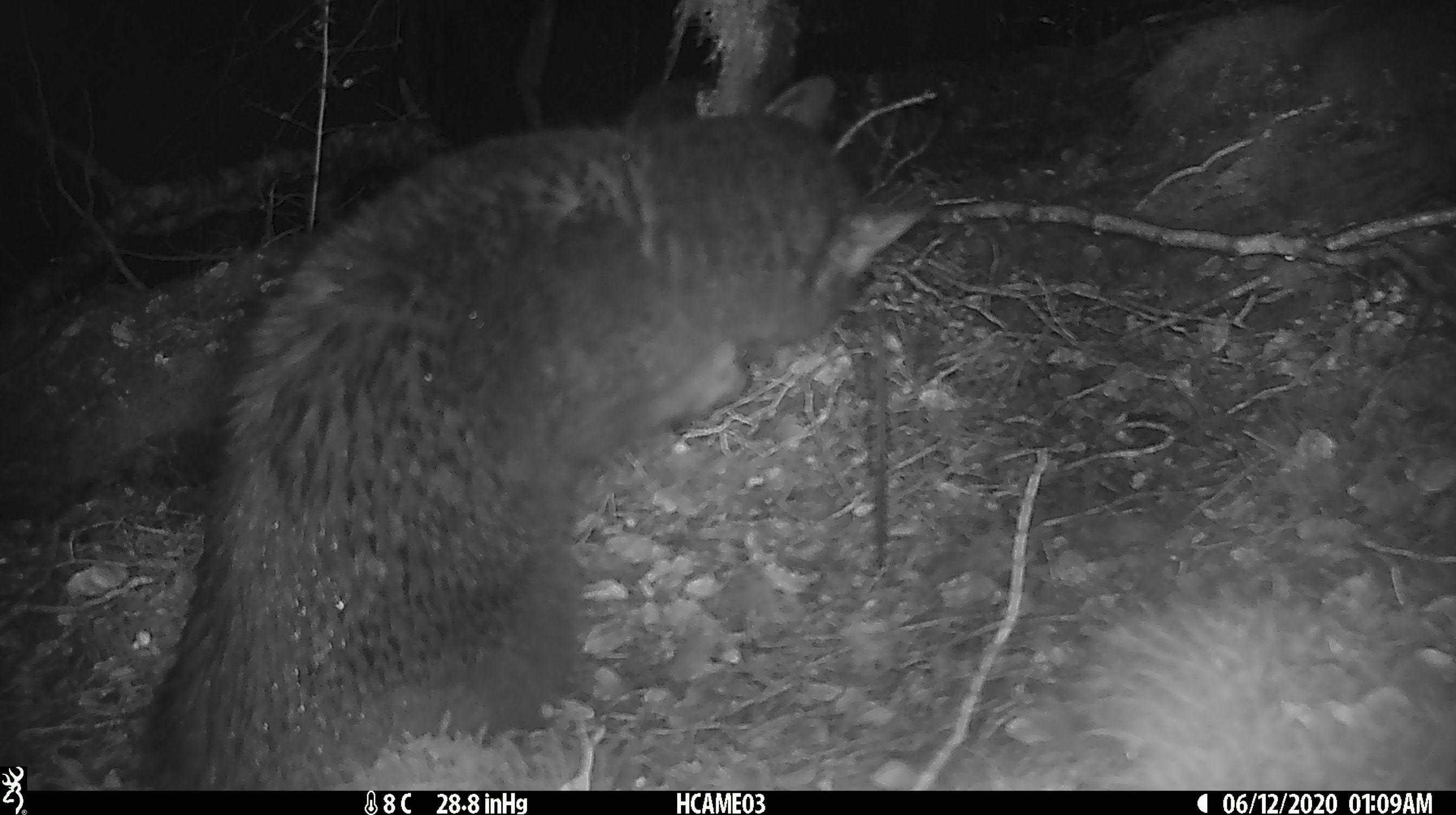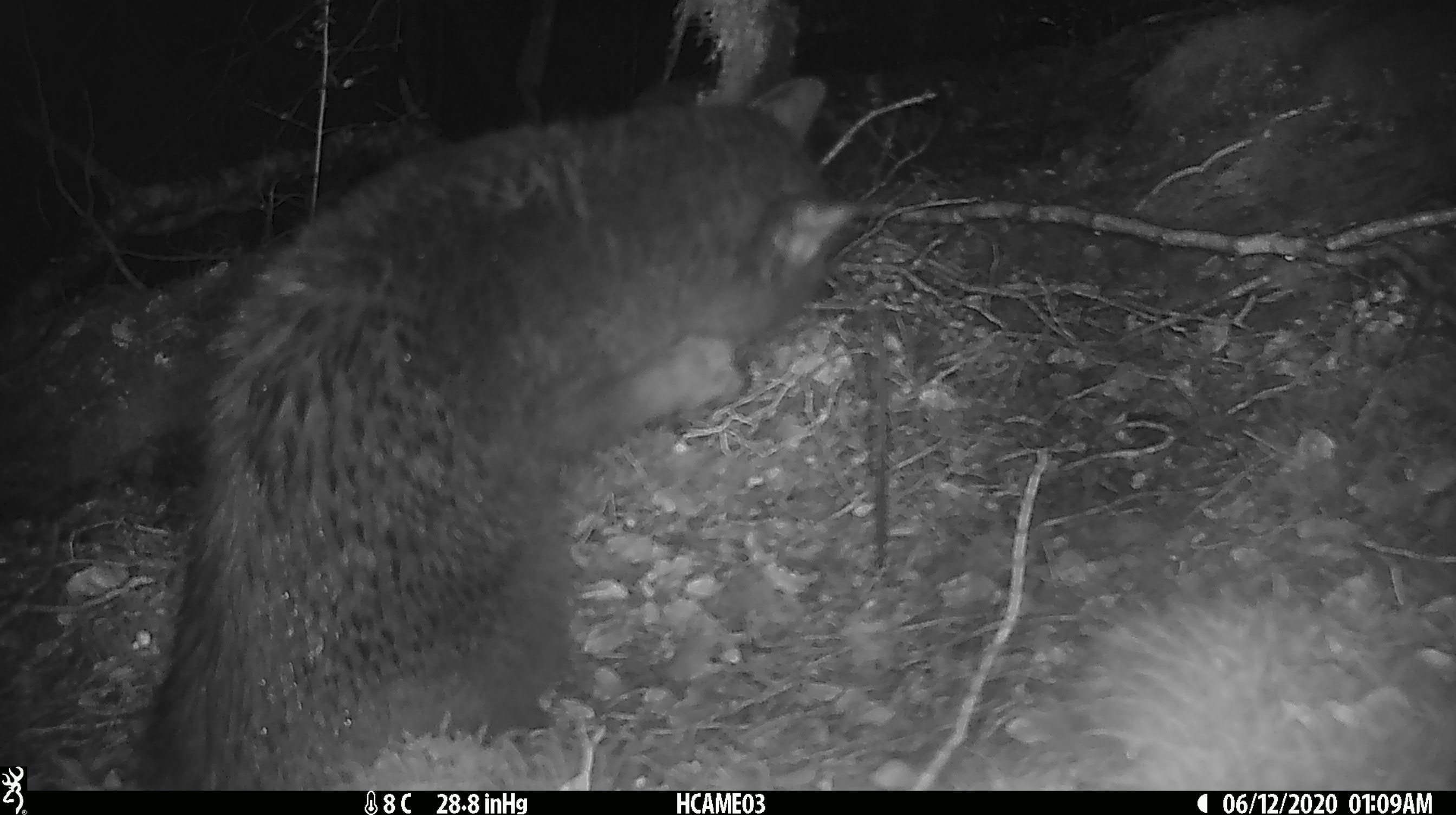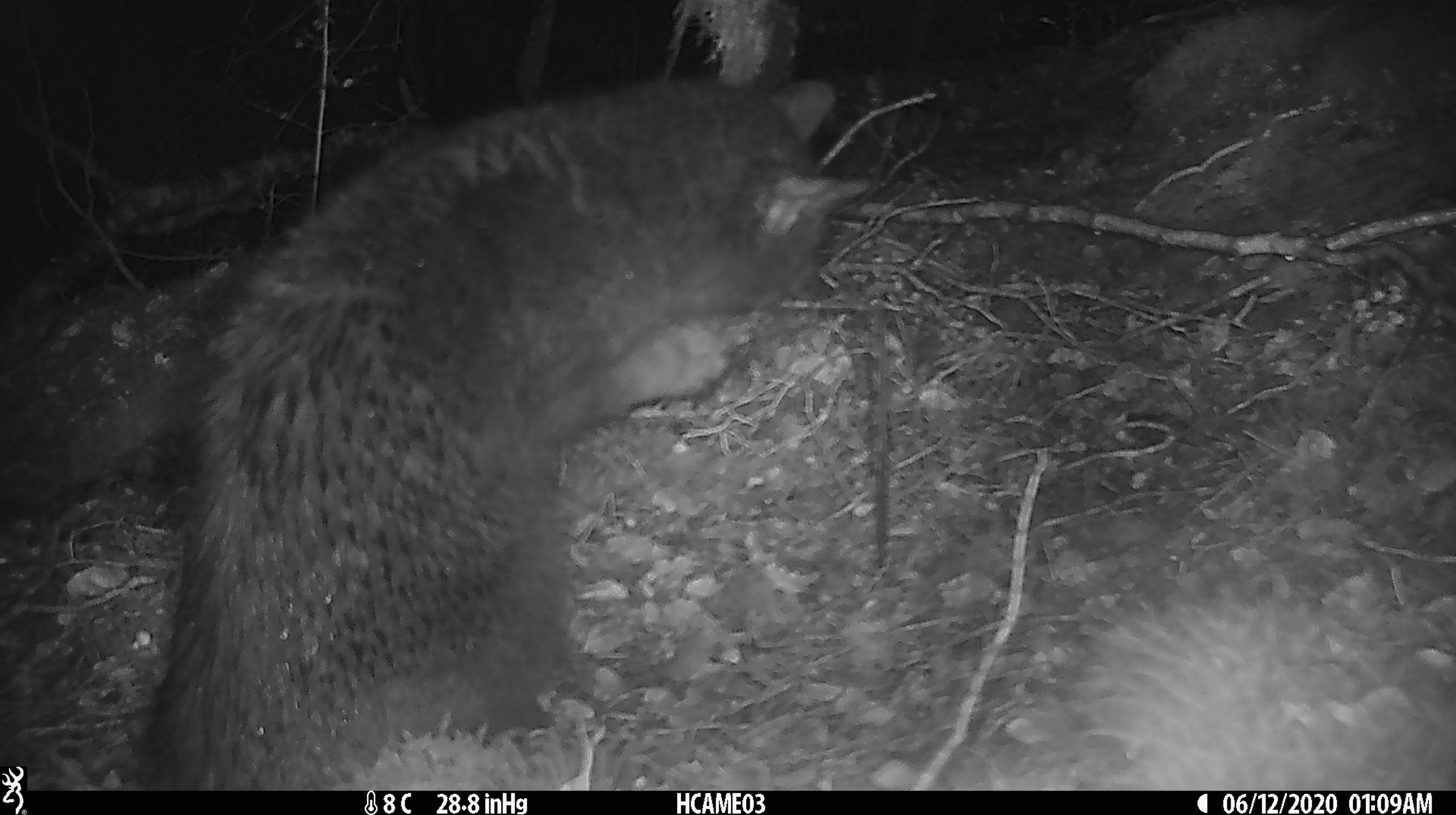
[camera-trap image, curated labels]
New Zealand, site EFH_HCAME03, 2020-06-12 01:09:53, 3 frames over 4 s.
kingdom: Animalia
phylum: Chordata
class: Mammalia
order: Carnivora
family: Felidae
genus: Felis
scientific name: Felis catus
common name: domestic cat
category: cat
Cat (domestic cat) (Felis catus).